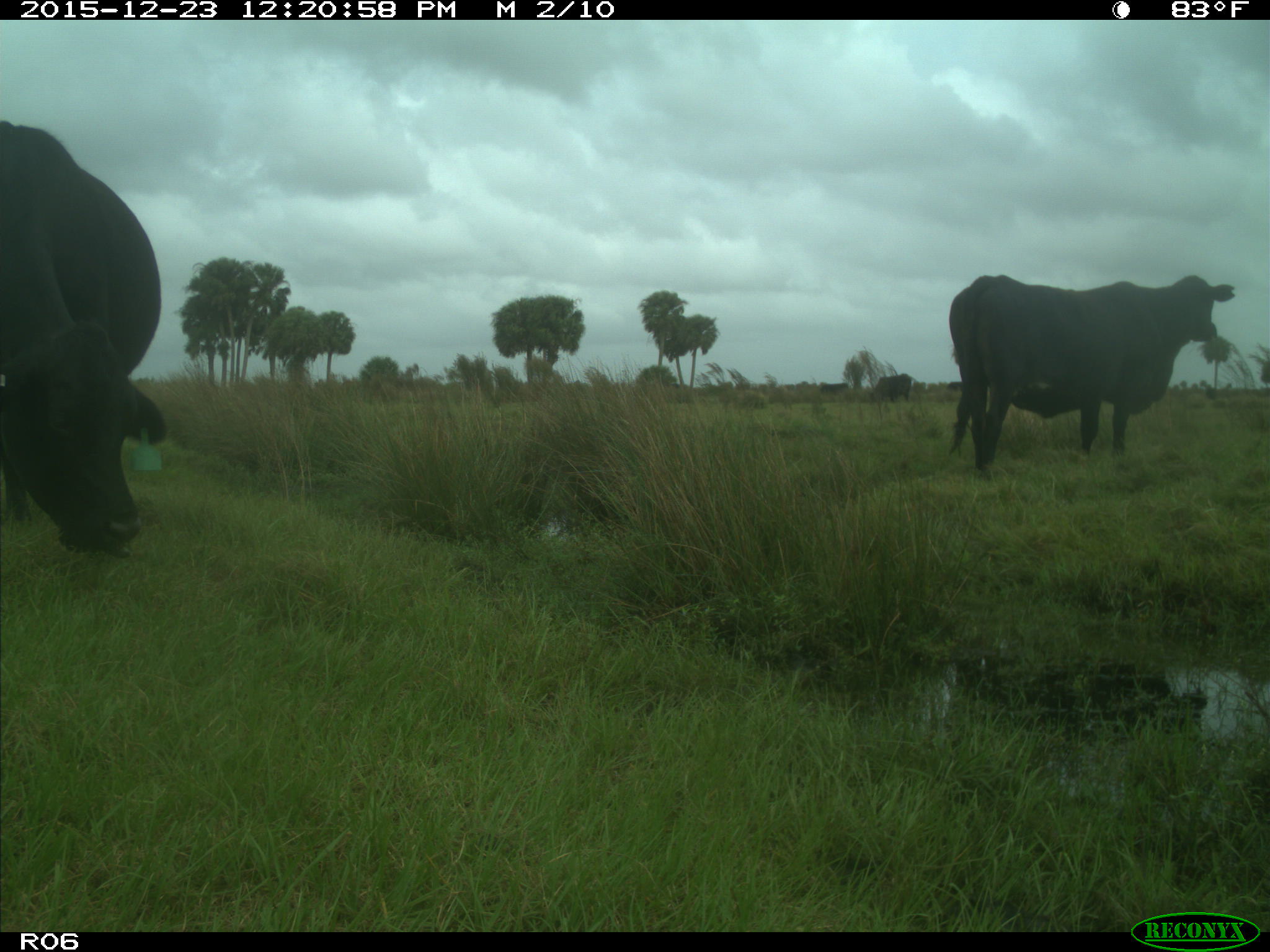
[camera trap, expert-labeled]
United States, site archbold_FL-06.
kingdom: Animalia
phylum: Chordata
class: Mammalia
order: Artiodactyla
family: Bovidae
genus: Bos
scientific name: Bos taurus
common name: domestic cow